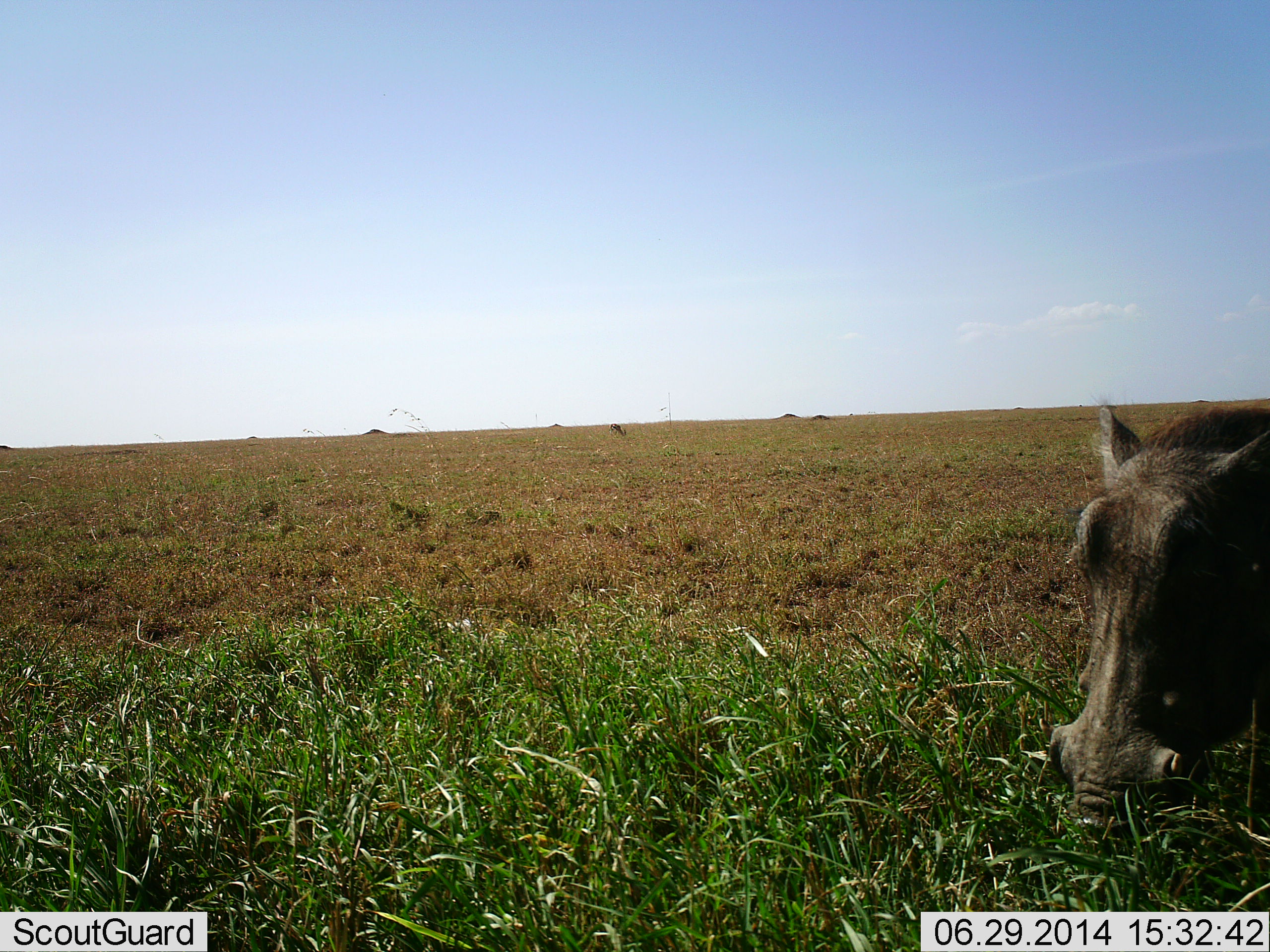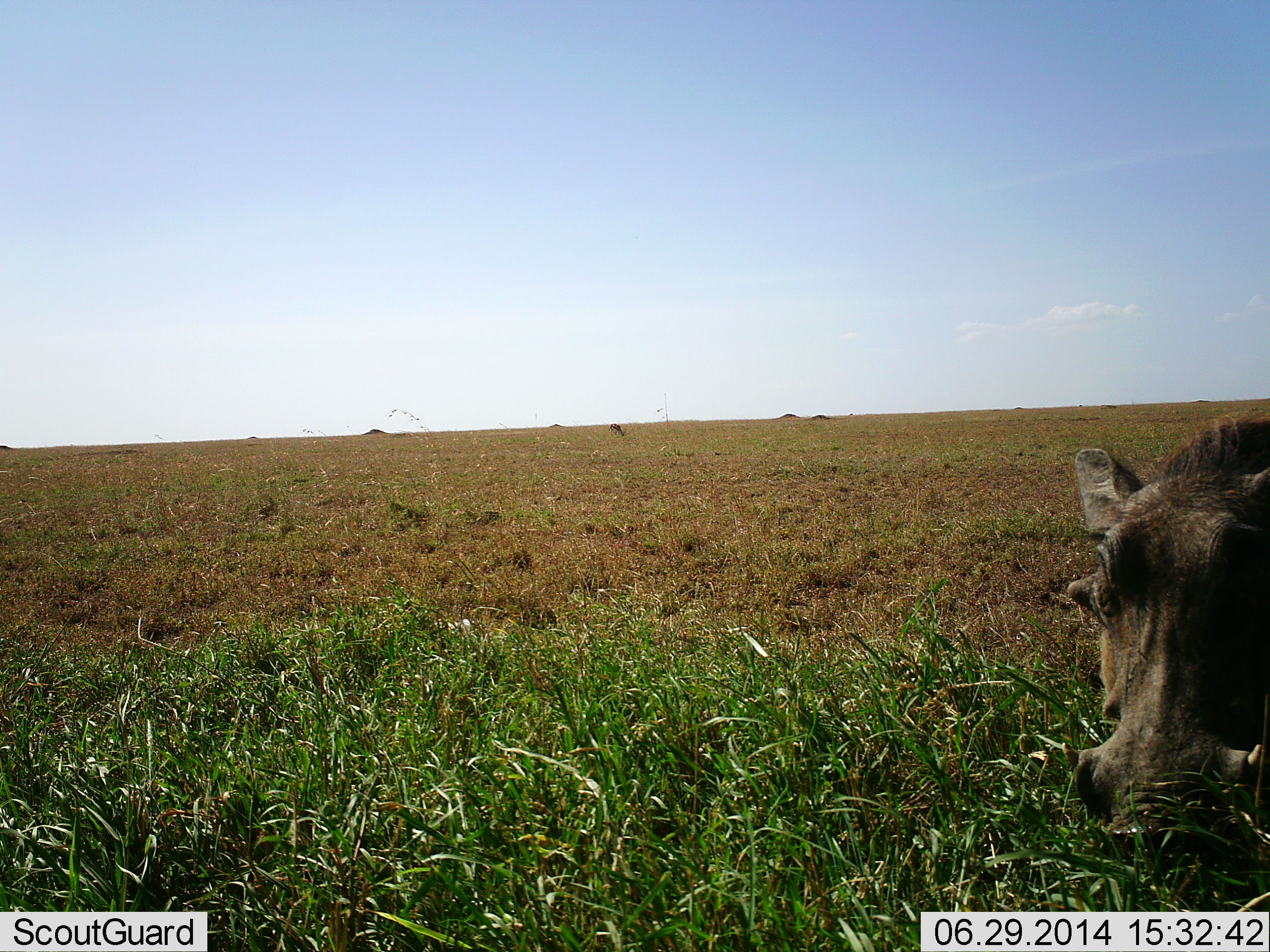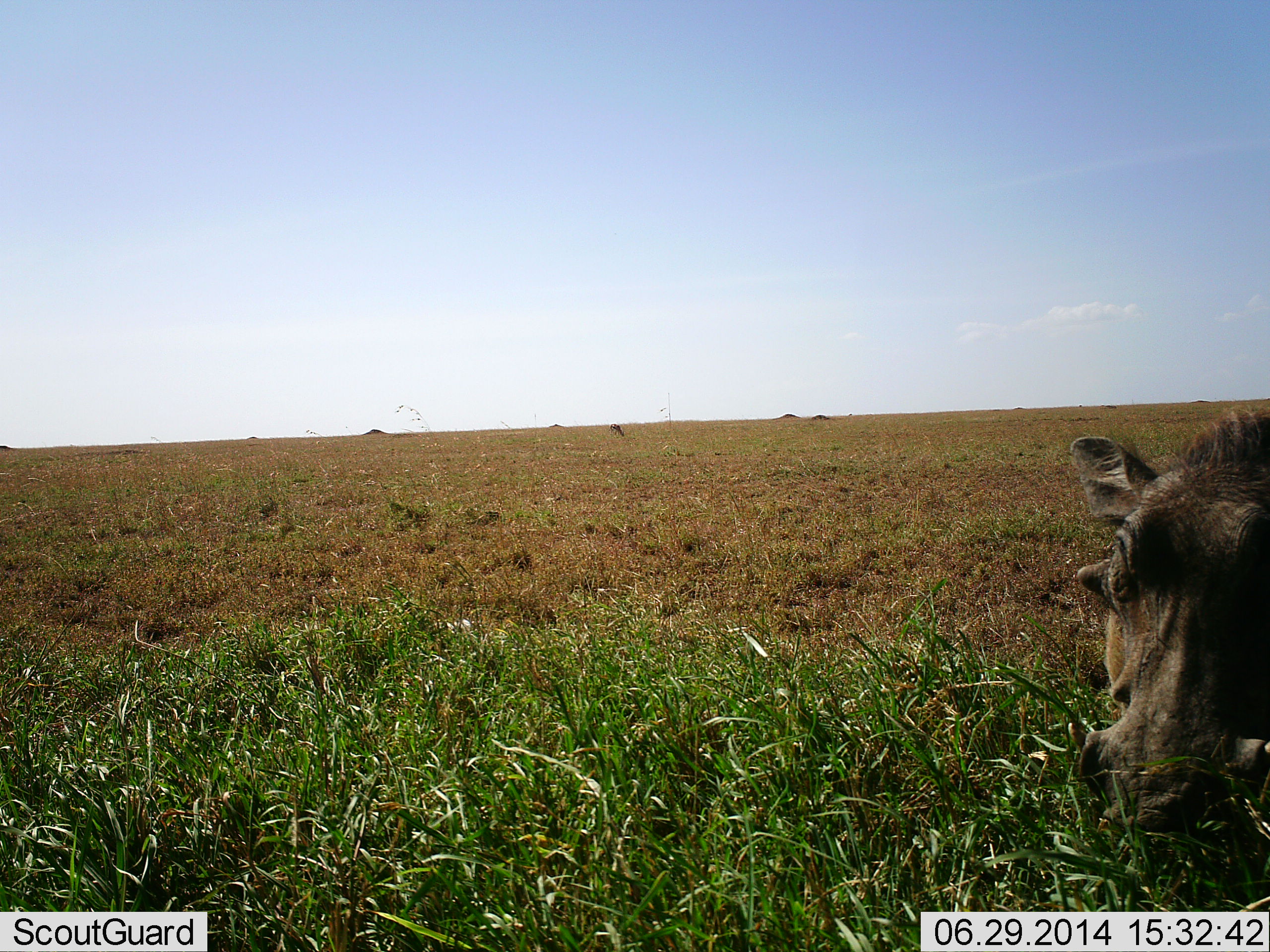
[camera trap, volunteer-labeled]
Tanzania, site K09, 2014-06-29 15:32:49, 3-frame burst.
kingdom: Animalia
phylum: Chordata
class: Mammalia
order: Artiodactyla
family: Suidae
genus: Phacochoerus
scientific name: Phacochoerus africanus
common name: warthog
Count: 1.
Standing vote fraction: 23%.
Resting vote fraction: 0%.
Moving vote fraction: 0%.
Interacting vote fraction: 0%.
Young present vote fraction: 0%.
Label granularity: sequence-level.